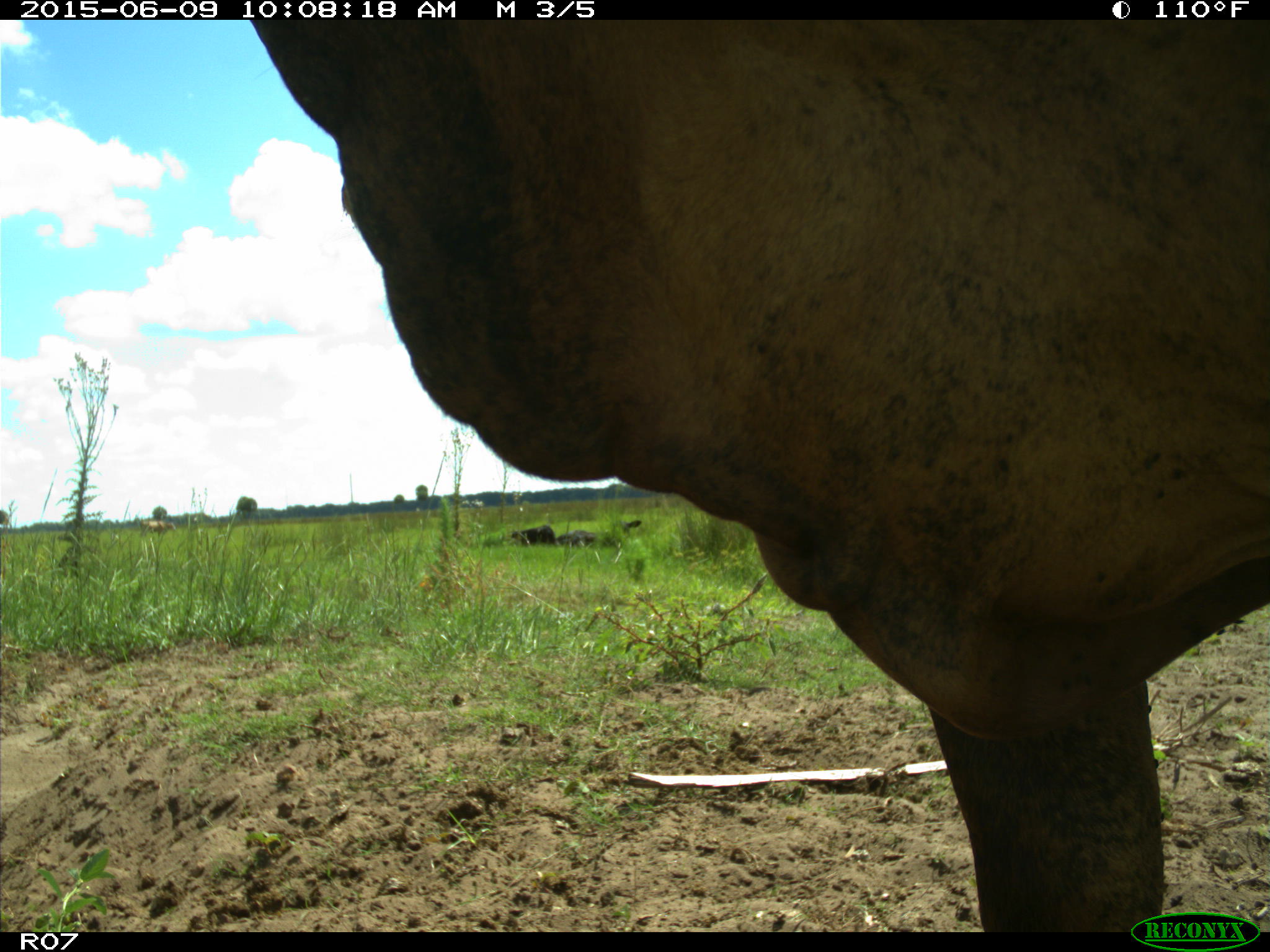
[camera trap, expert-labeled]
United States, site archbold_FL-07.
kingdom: Animalia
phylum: Chordata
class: Mammalia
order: Artiodactyla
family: Bovidae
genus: Bos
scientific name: Bos taurus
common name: domestic cow